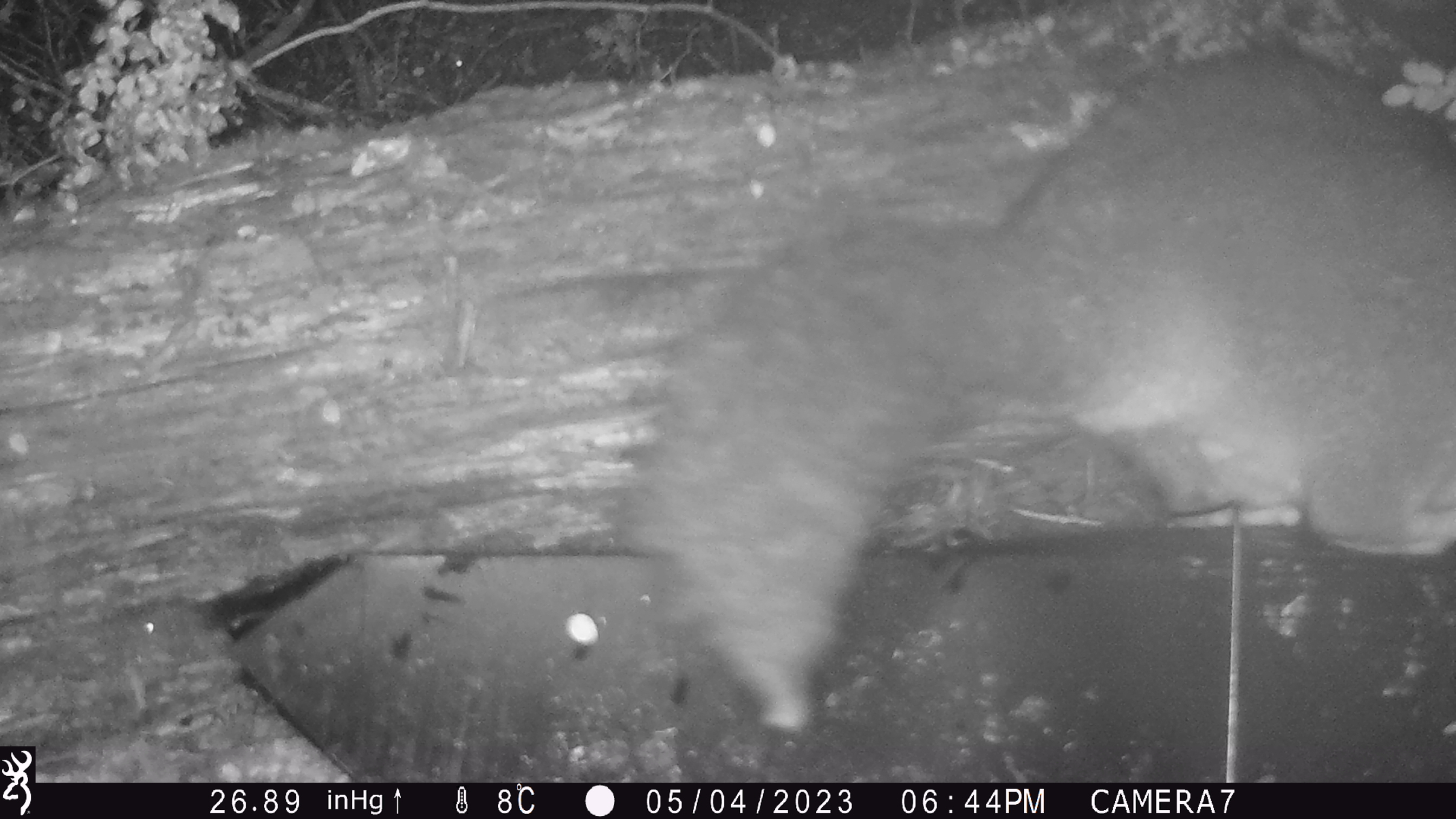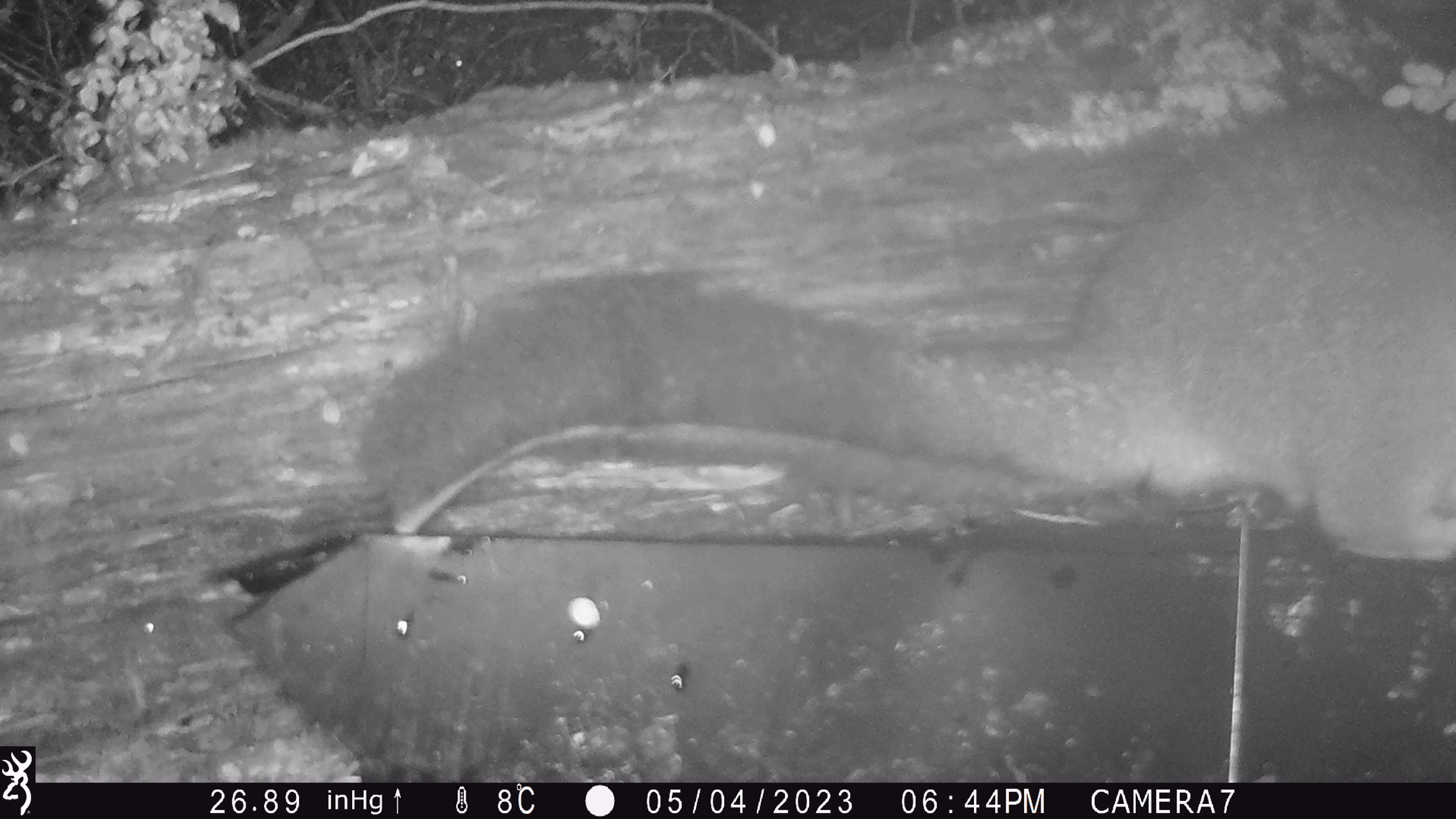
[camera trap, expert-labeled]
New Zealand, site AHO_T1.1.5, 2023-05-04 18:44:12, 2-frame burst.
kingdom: Animalia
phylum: Chordata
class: Mammalia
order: Carnivora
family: Mustelidae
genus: Mustela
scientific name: Mustela erminea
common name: stoat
Stoat (Mustela erminea).